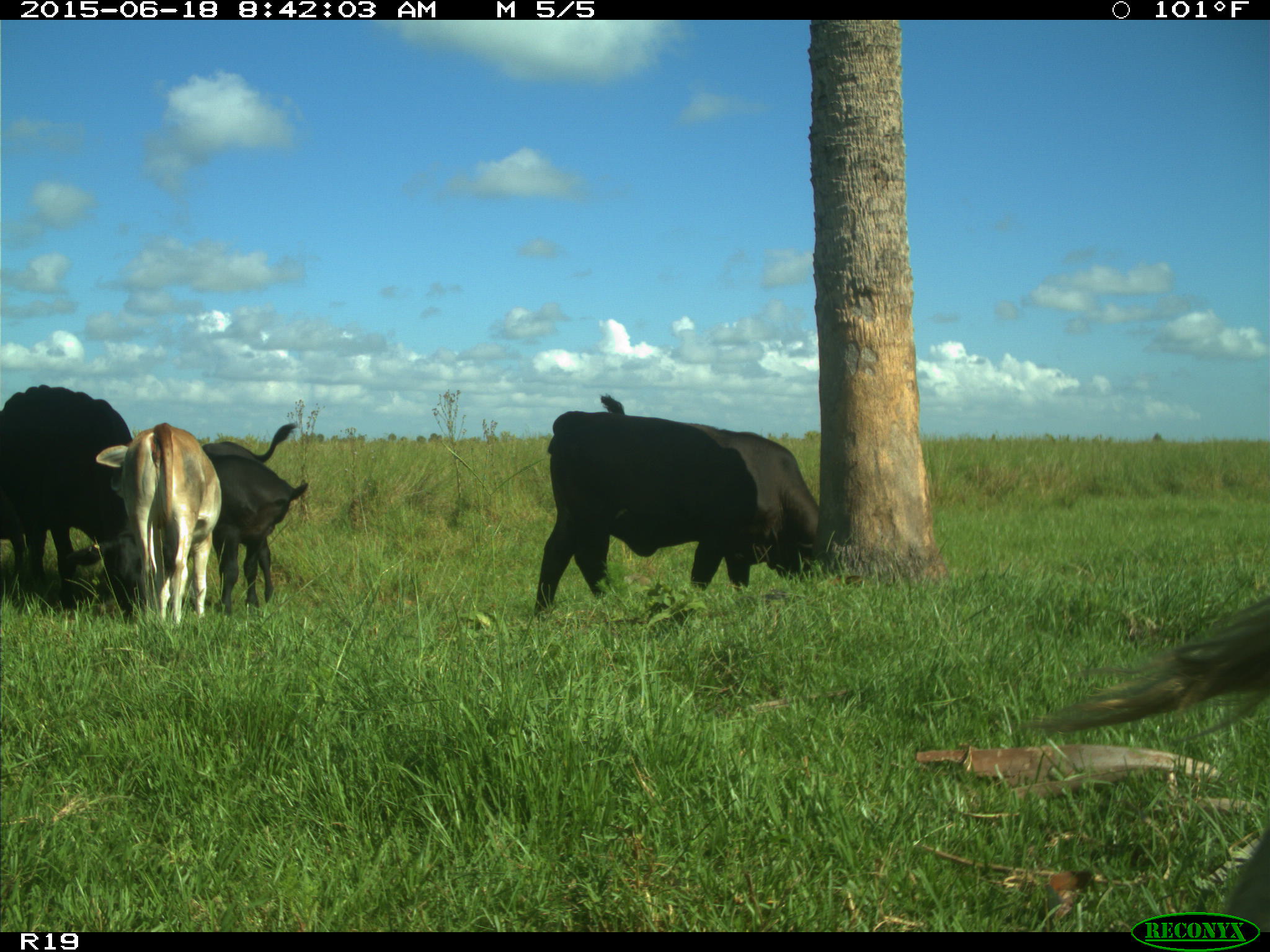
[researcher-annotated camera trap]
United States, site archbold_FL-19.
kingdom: Animalia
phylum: Chordata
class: Mammalia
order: Artiodactyla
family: Bovidae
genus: Bos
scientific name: Bos taurus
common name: domestic cow